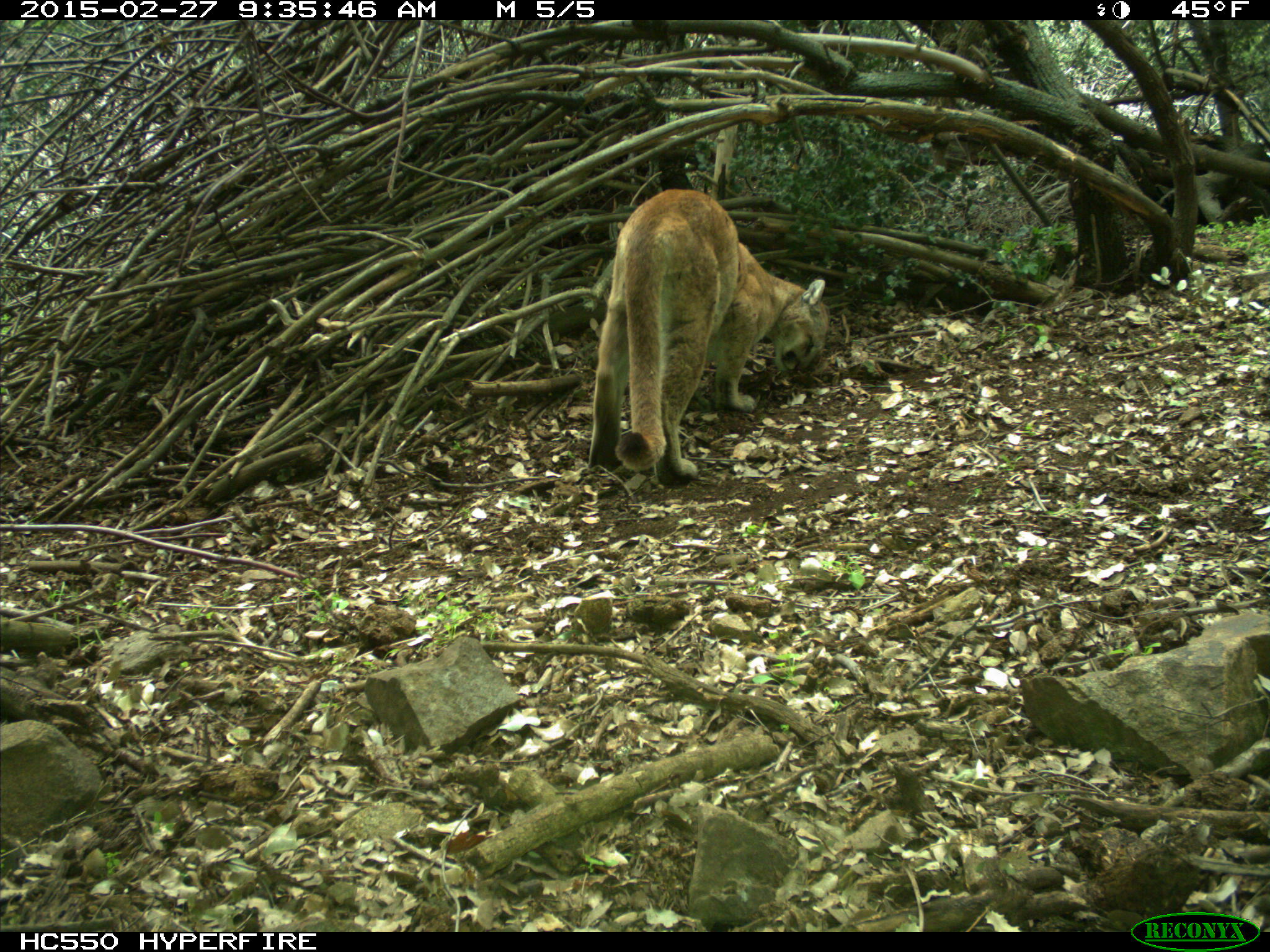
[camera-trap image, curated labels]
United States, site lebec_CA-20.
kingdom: Animalia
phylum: Chordata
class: Mammalia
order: Carnivora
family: Felidae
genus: Puma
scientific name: Puma concolor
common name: mountain lion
Puma concolor (mountain lion).